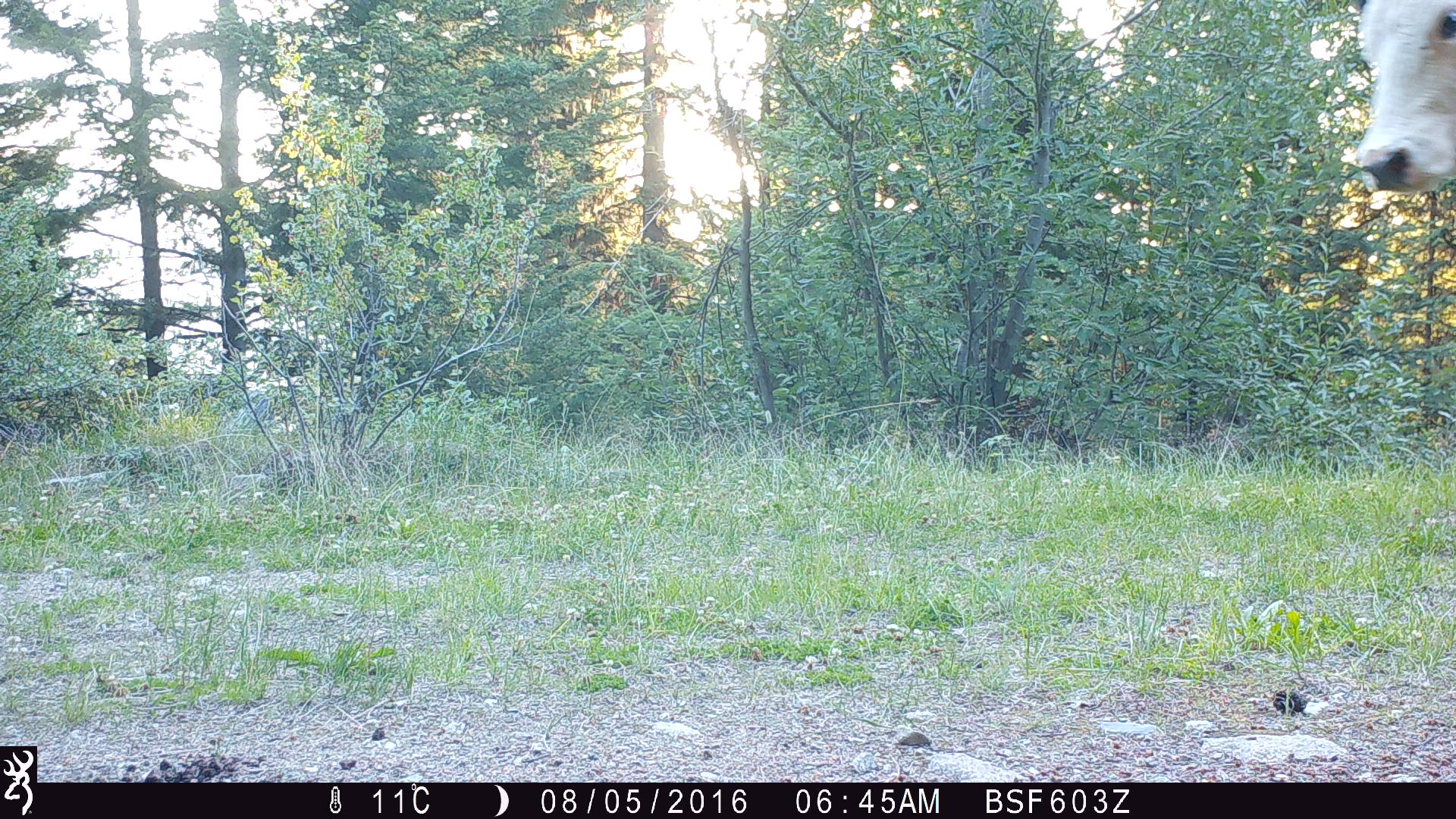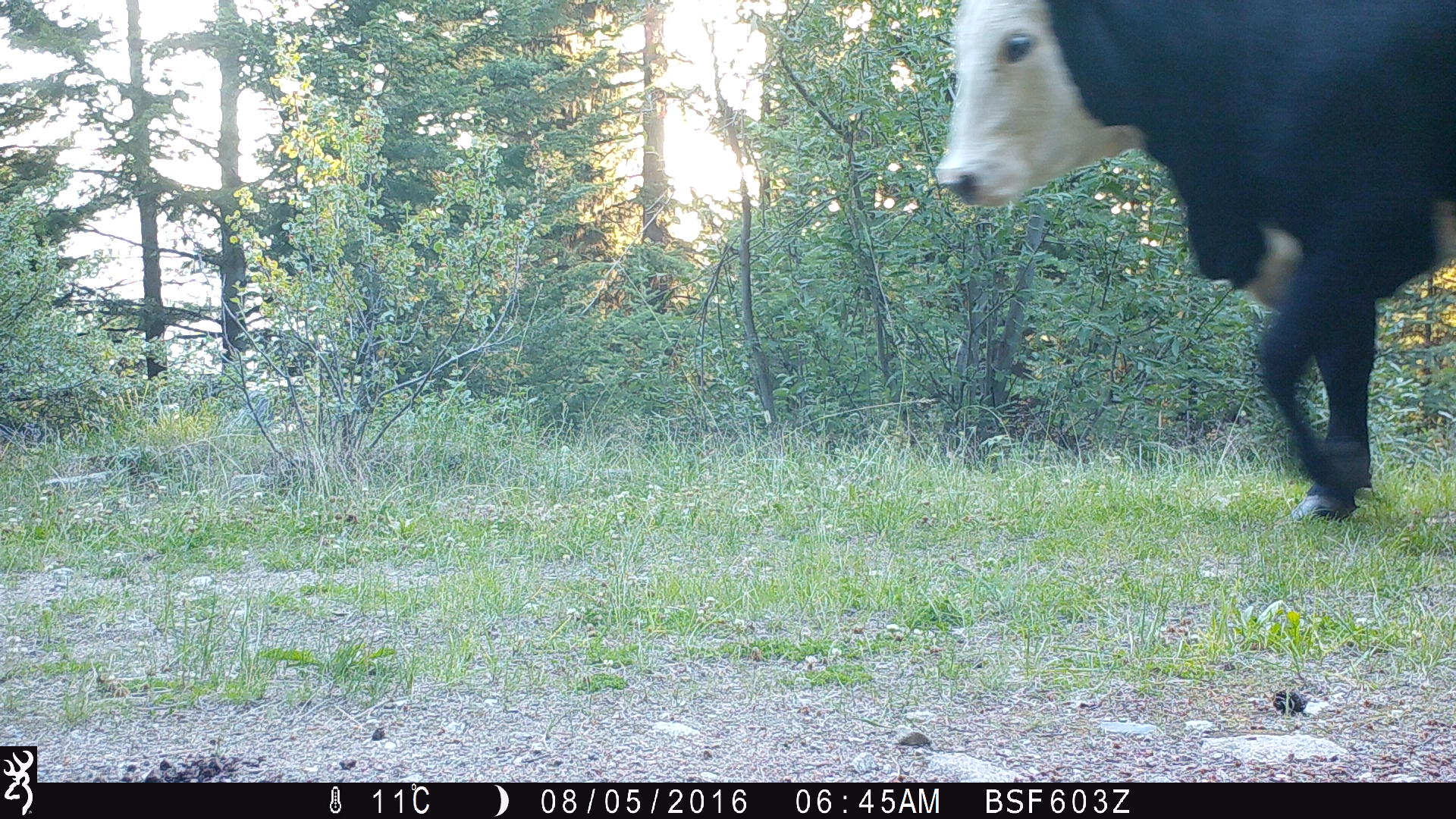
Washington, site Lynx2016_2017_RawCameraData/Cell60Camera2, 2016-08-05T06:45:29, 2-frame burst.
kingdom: Animalia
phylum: Chordata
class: Mammalia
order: Artiodactyla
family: Bovidae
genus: Bos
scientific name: Bos taurus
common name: domestic cattle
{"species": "domestic cattle (Bos taurus)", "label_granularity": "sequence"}